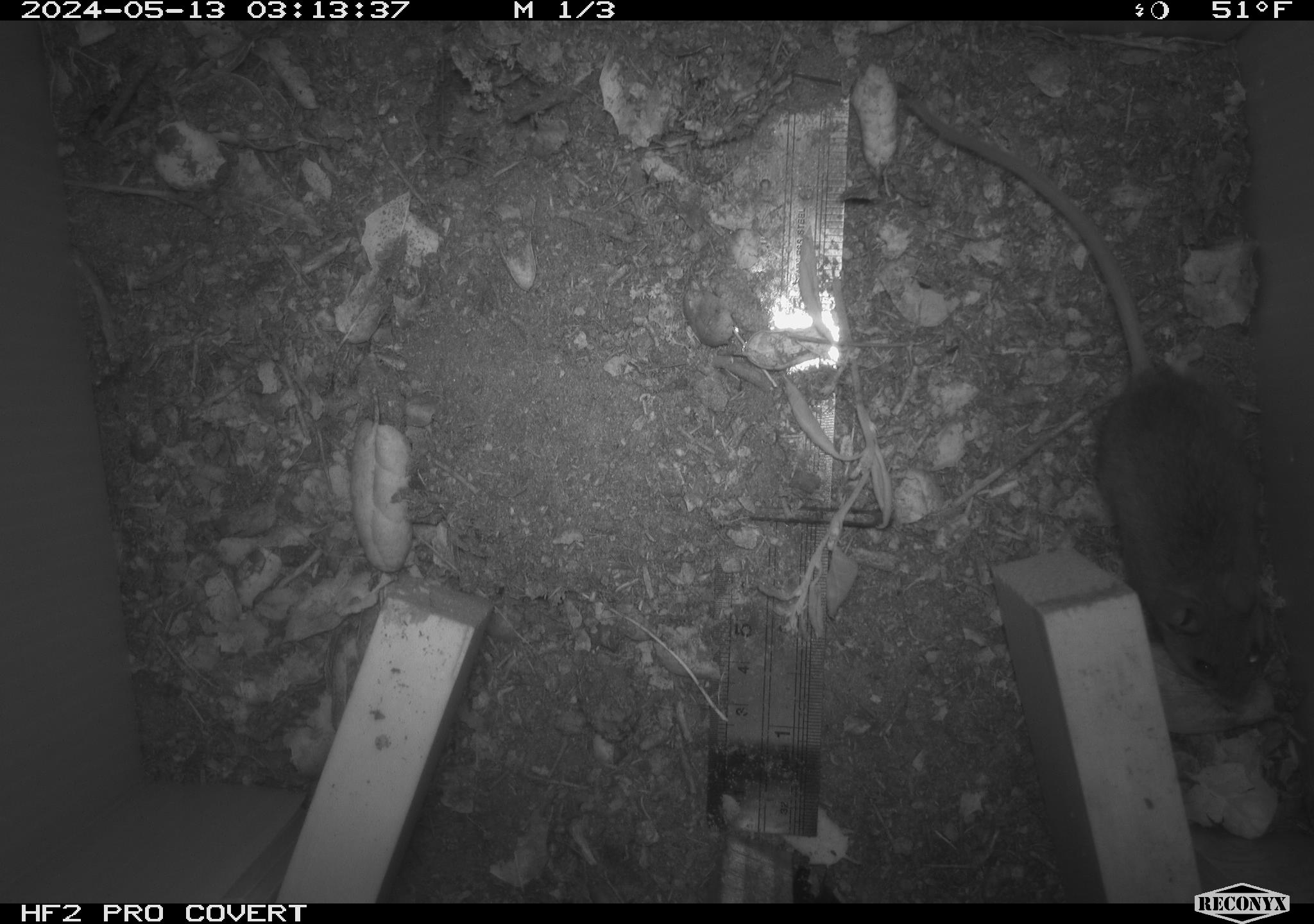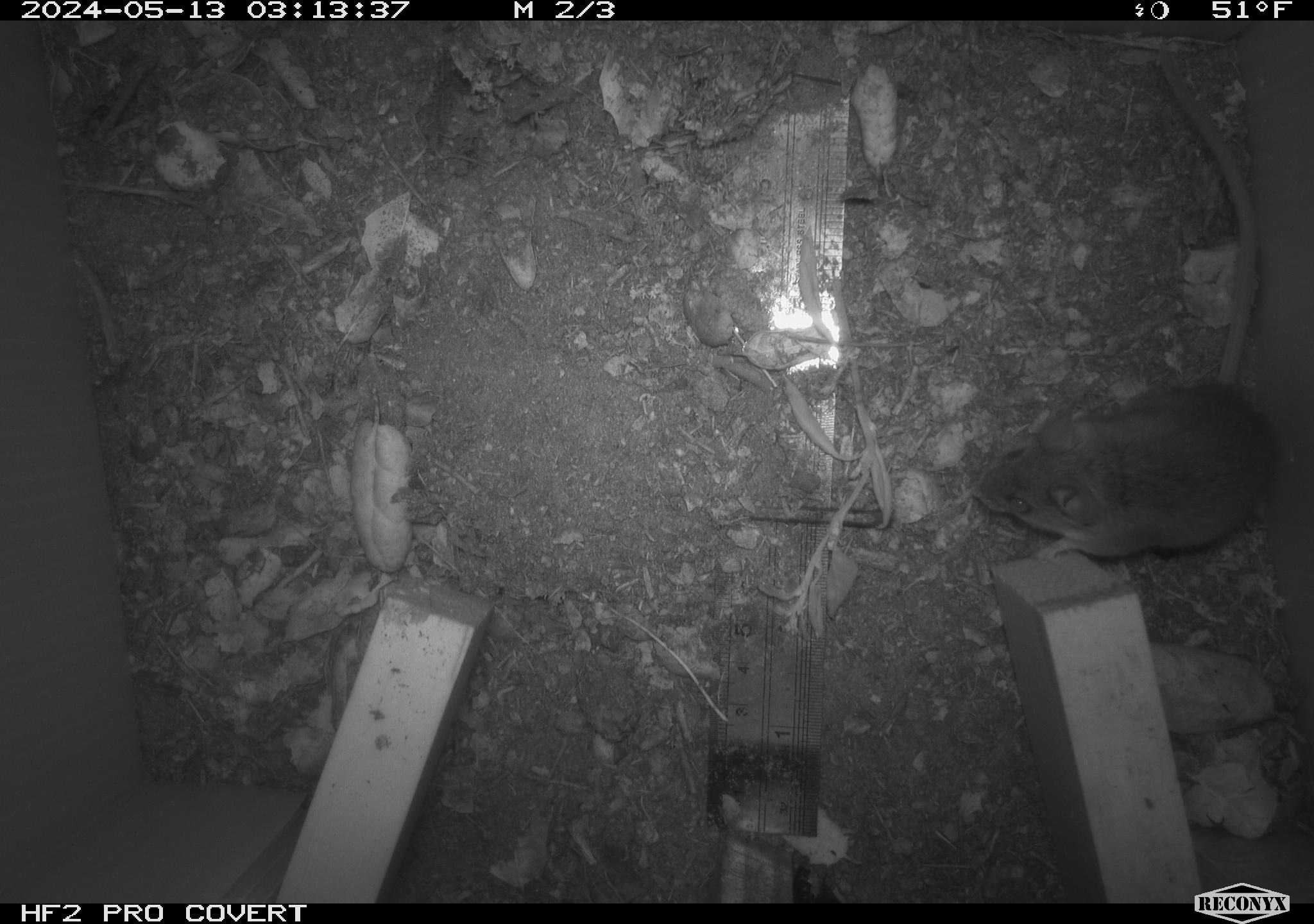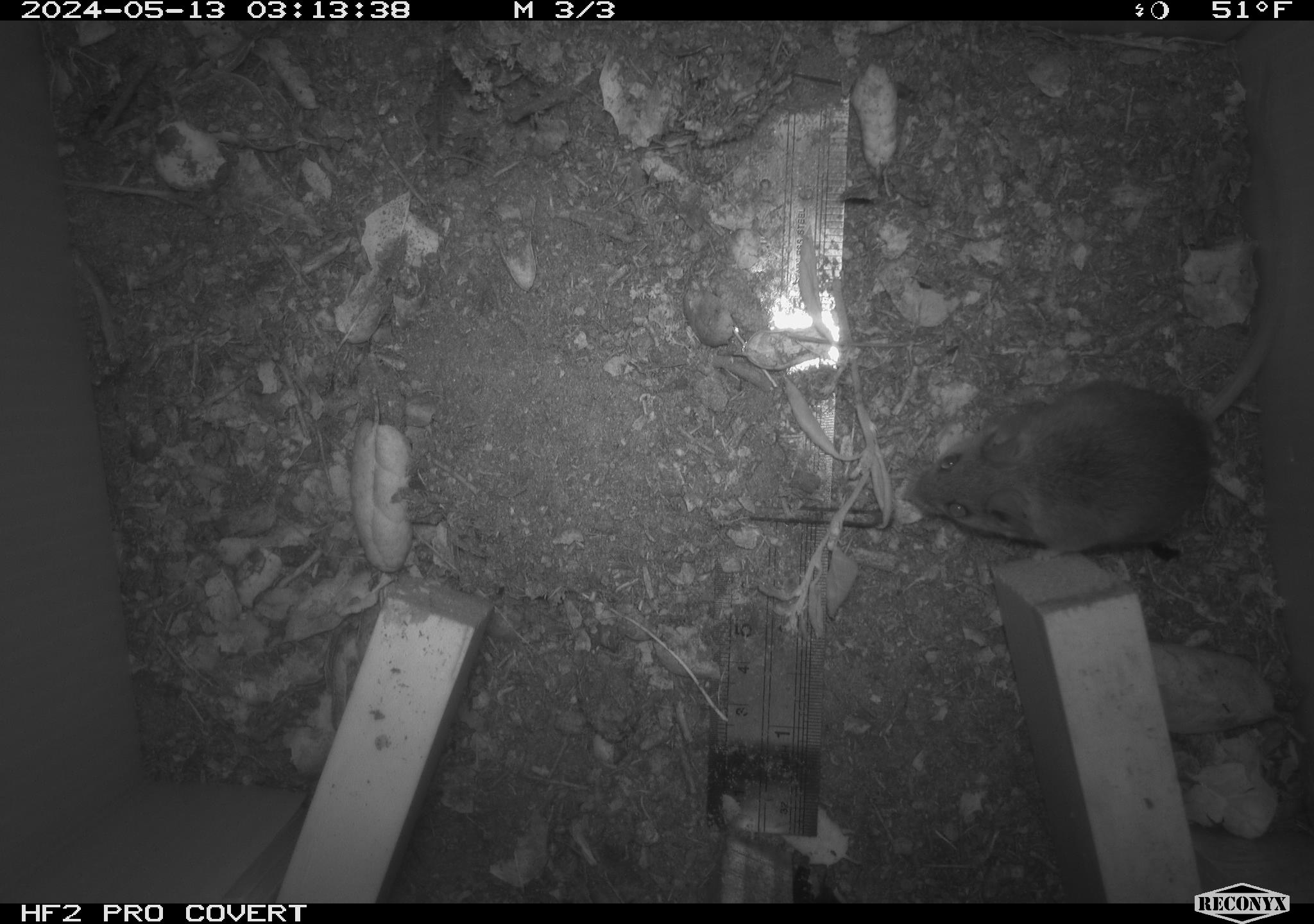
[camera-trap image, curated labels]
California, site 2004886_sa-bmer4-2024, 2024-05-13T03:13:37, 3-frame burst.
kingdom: Animalia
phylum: Chordata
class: Mammalia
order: Rodentia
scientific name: Rodentia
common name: mouse species